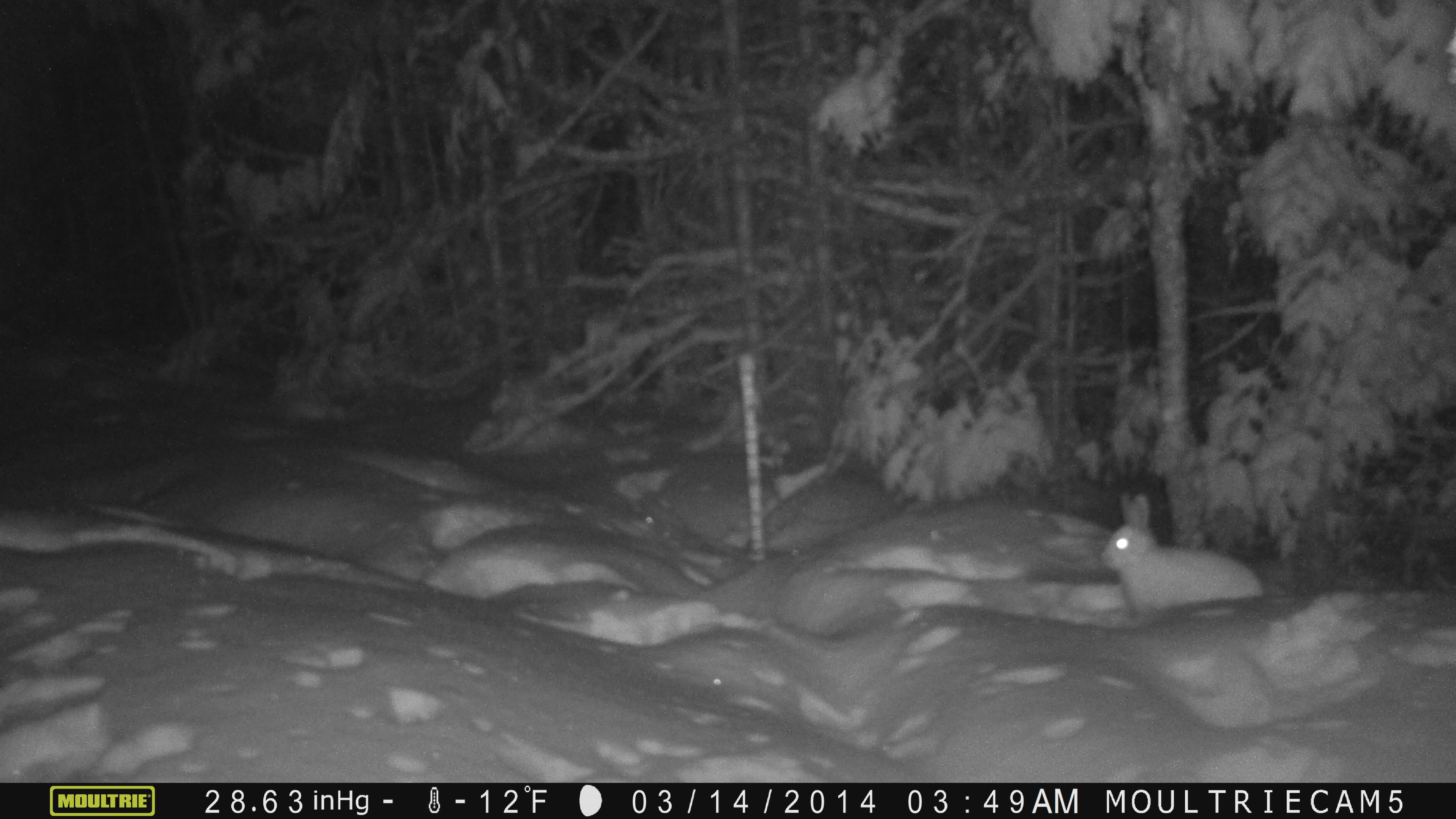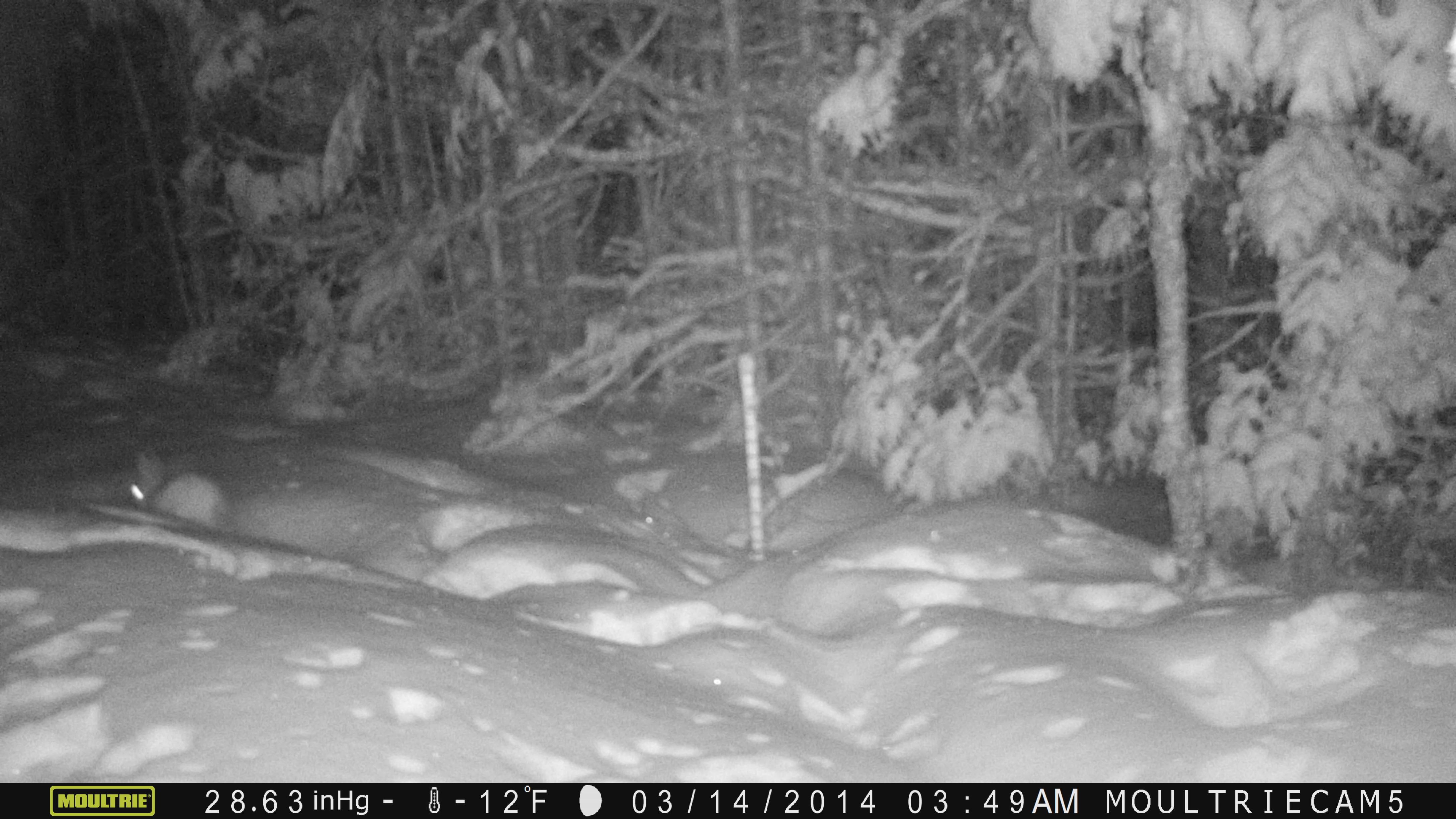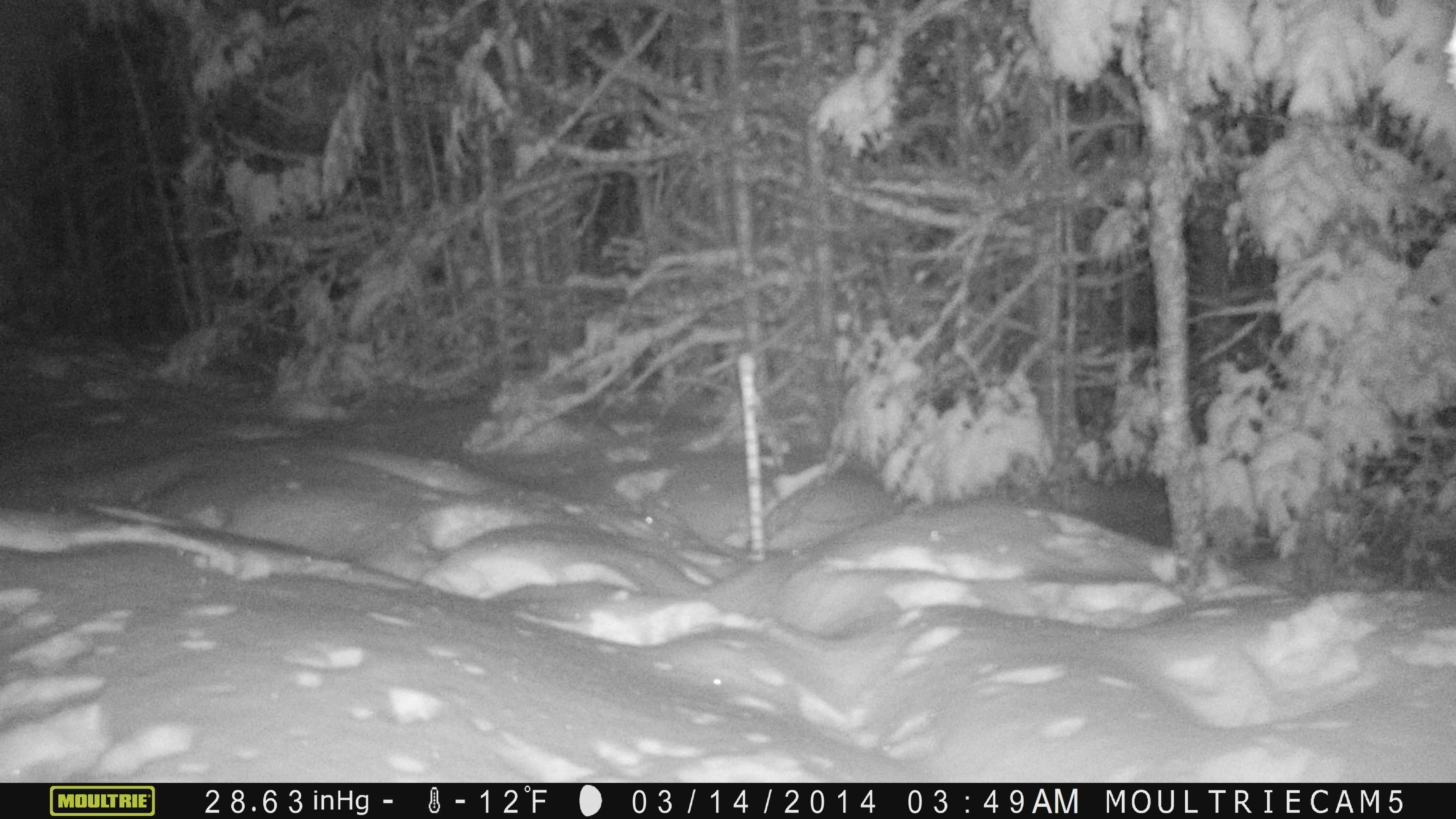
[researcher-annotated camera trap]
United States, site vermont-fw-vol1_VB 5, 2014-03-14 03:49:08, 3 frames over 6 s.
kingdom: Animalia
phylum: Chordata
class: Mammalia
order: Lagomorpha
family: Leporidae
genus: Lepus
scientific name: Lepus americanus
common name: snowshoe hare